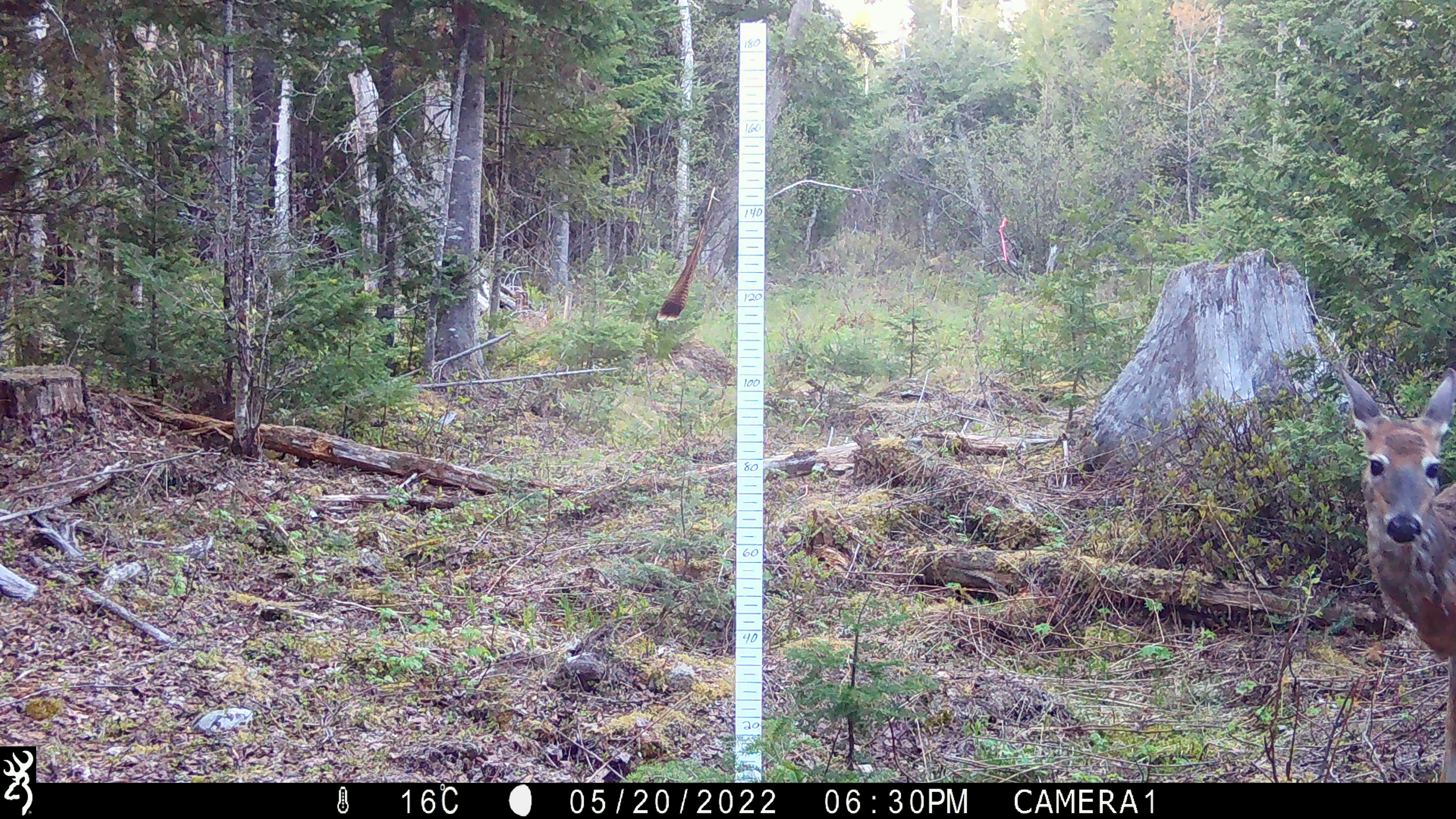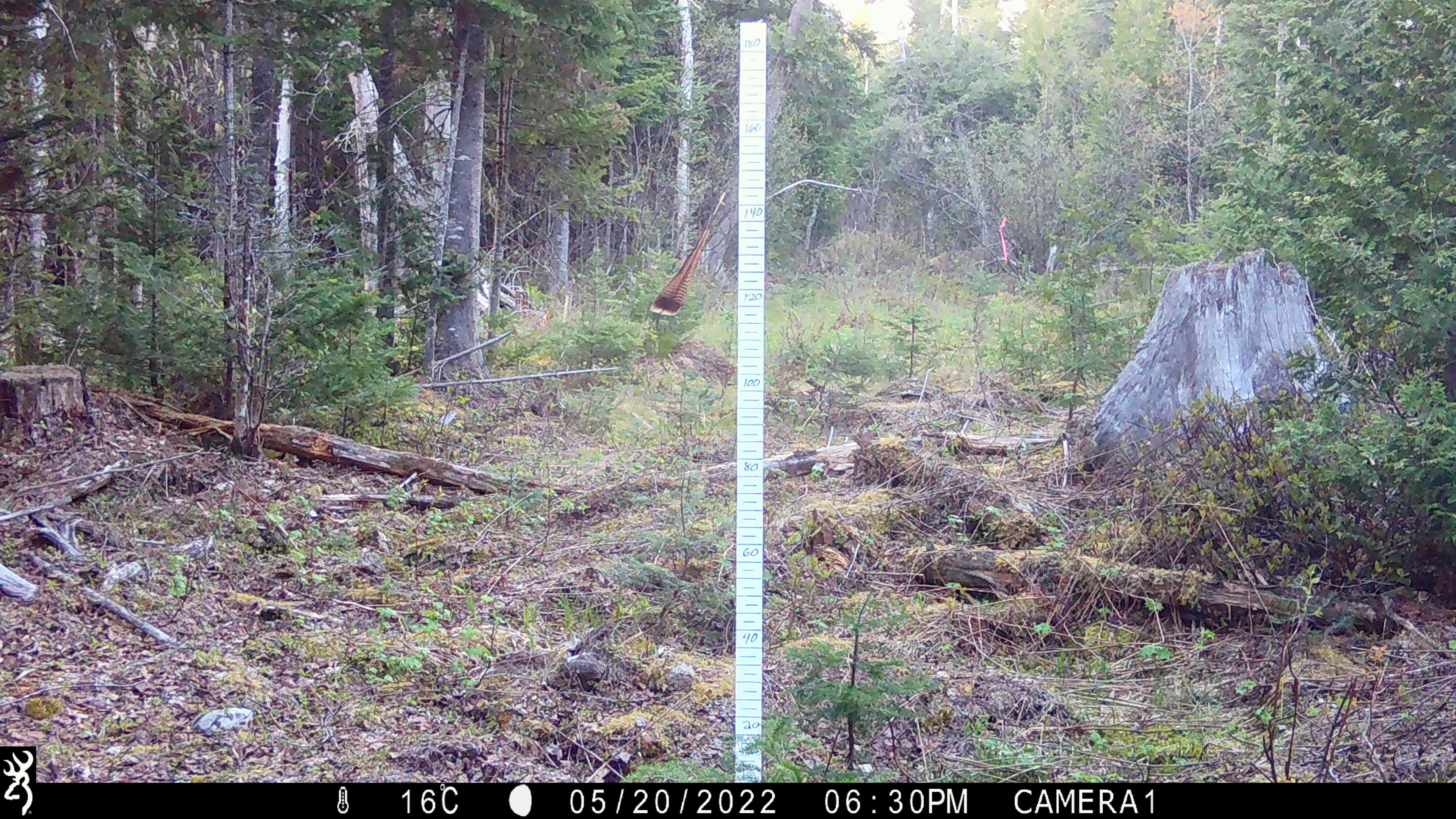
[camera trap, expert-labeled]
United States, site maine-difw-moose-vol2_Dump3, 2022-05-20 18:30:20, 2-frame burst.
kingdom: Animalia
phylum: Chordata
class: Mammalia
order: Artiodactyla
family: Cervidae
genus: Odocoileus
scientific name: Odocoileus virginianus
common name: white-tailed deer